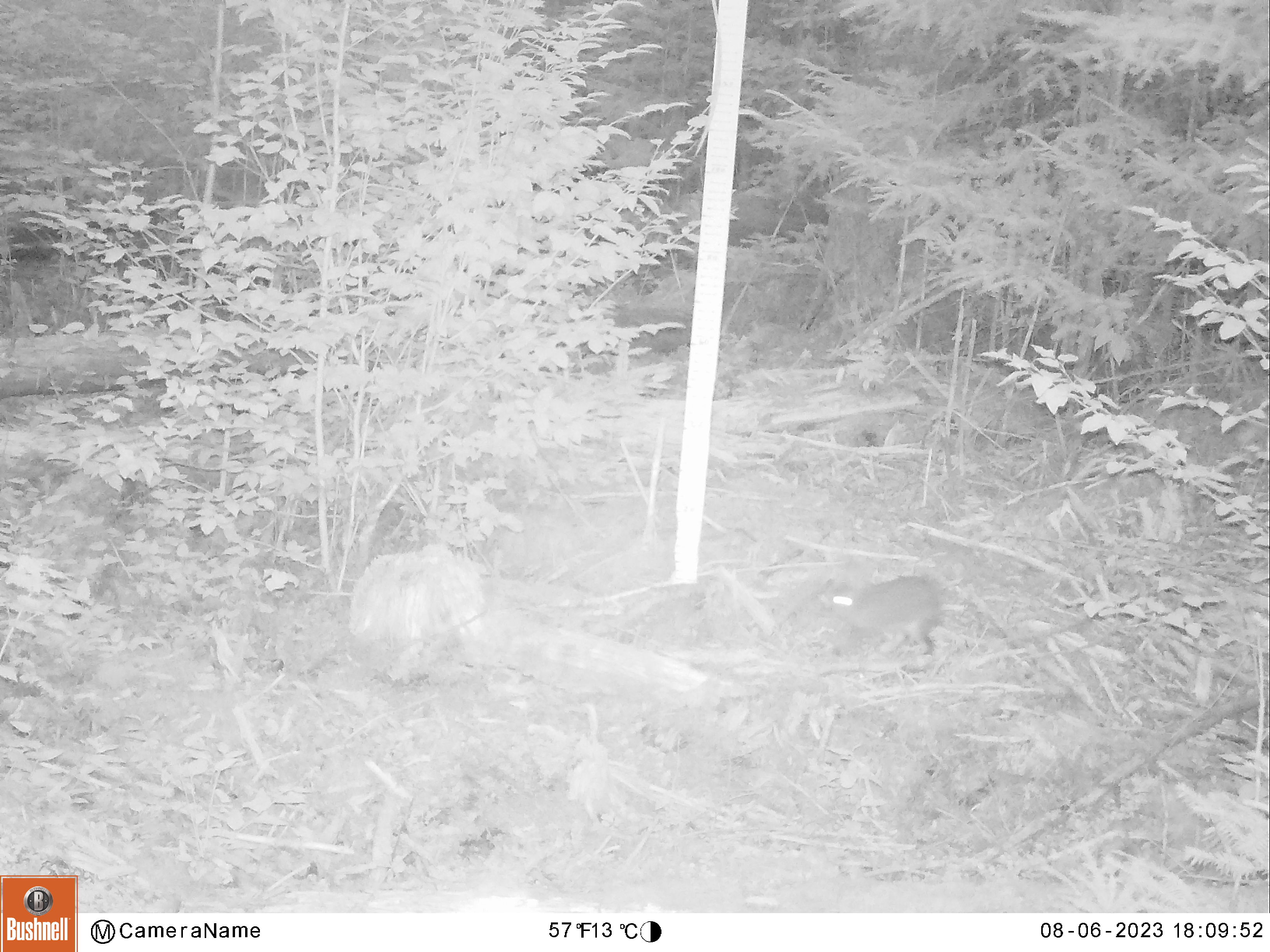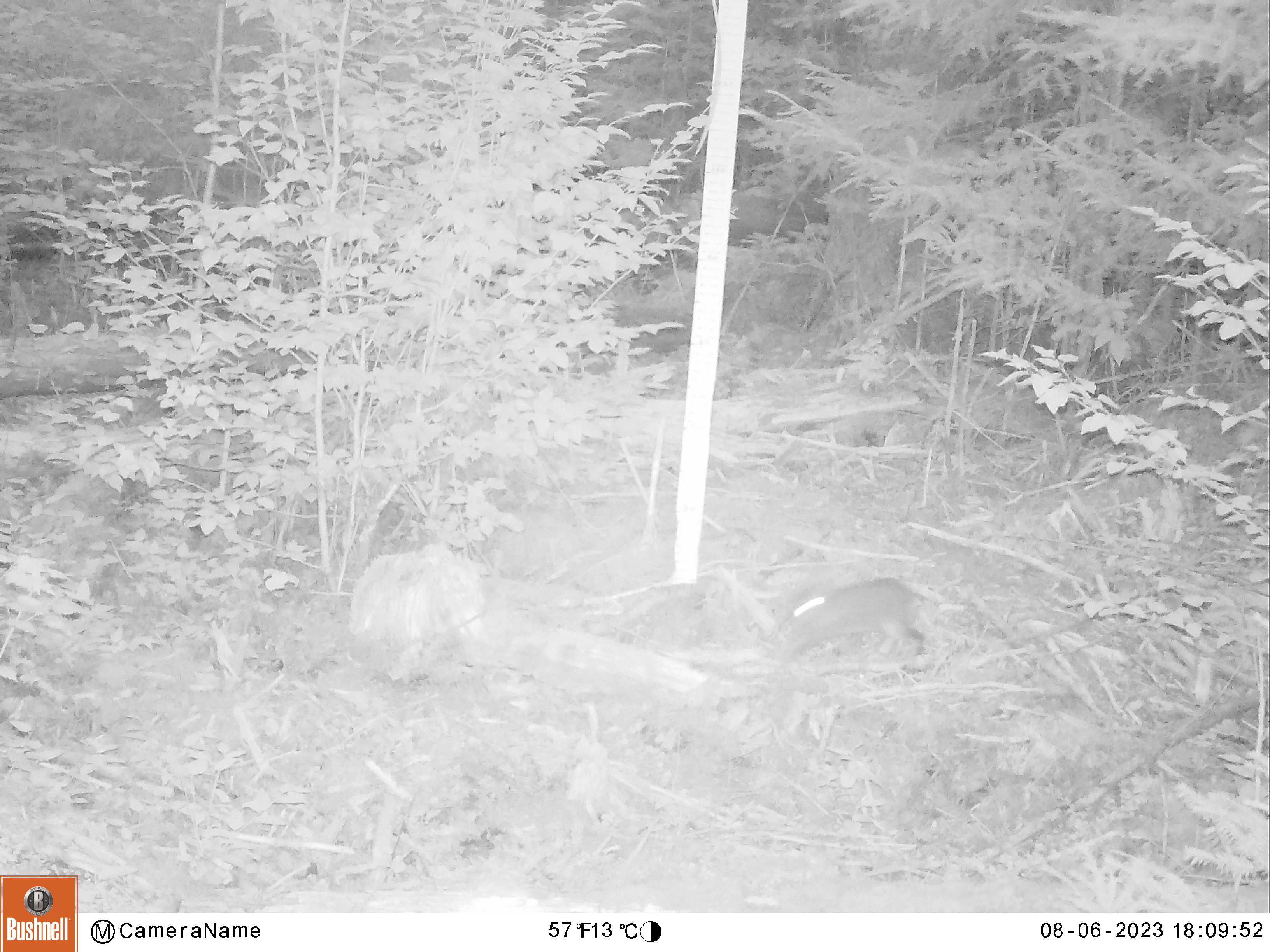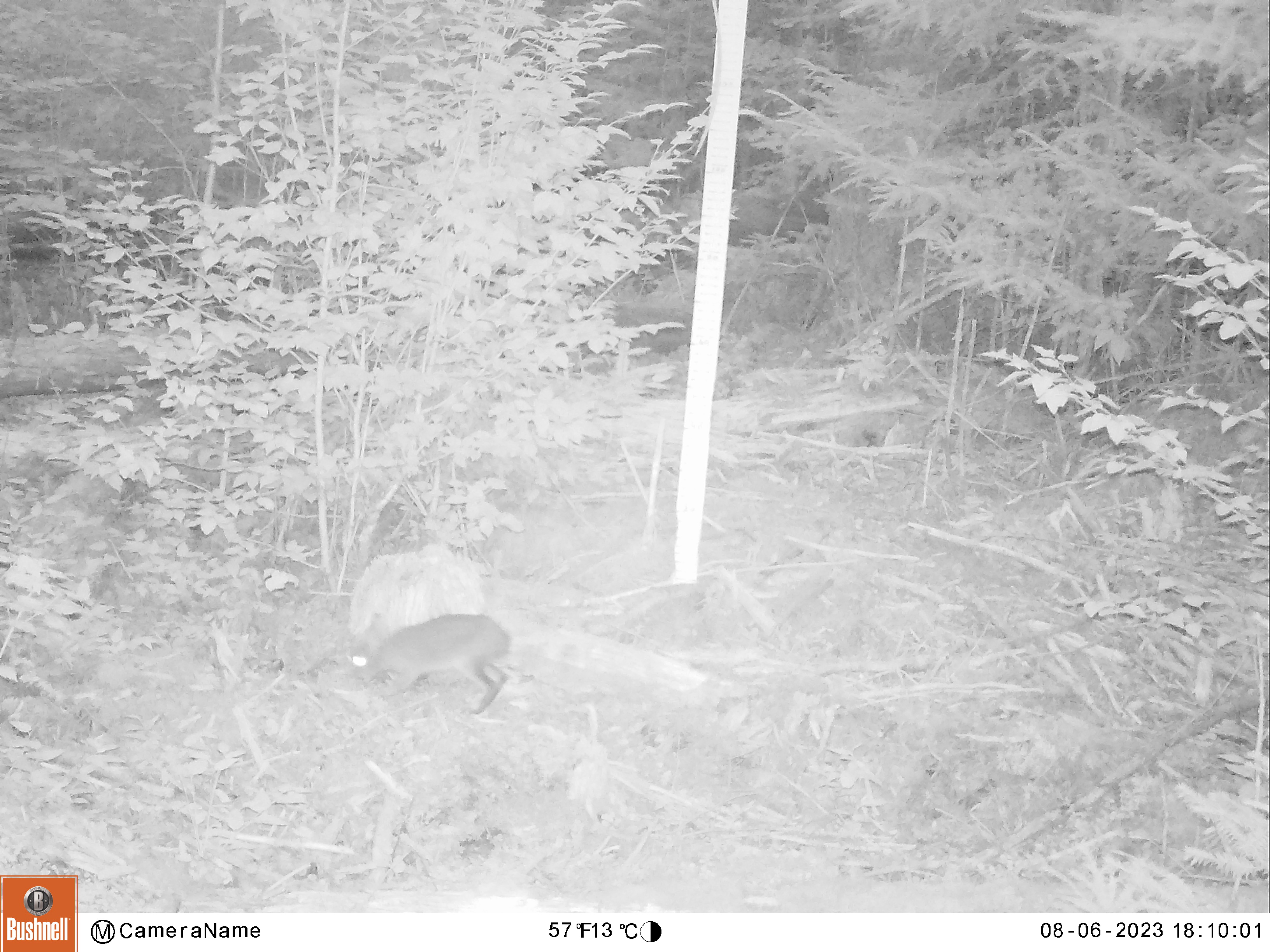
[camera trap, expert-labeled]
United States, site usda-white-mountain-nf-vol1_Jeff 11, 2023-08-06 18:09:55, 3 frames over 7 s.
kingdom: Animalia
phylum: Chordata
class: Mammalia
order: Lagomorpha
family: Leporidae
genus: Lepus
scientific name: Lepus americanus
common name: snowshoe hare